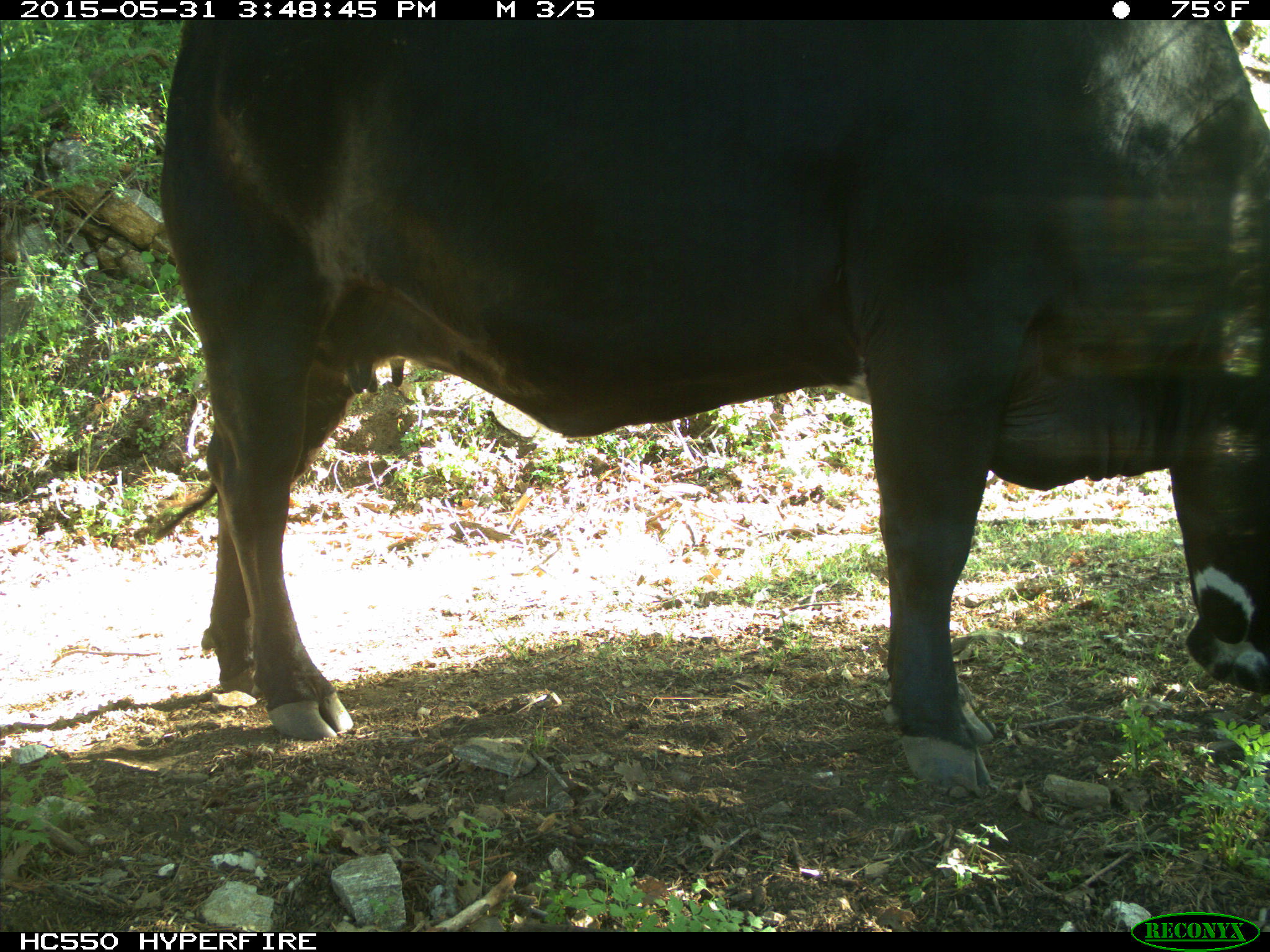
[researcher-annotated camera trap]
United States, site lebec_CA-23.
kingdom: Animalia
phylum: Chordata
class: Mammalia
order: Artiodactyla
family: Bovidae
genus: Bos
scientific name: Bos taurus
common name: domestic cow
Bos taurus (domestic cow).